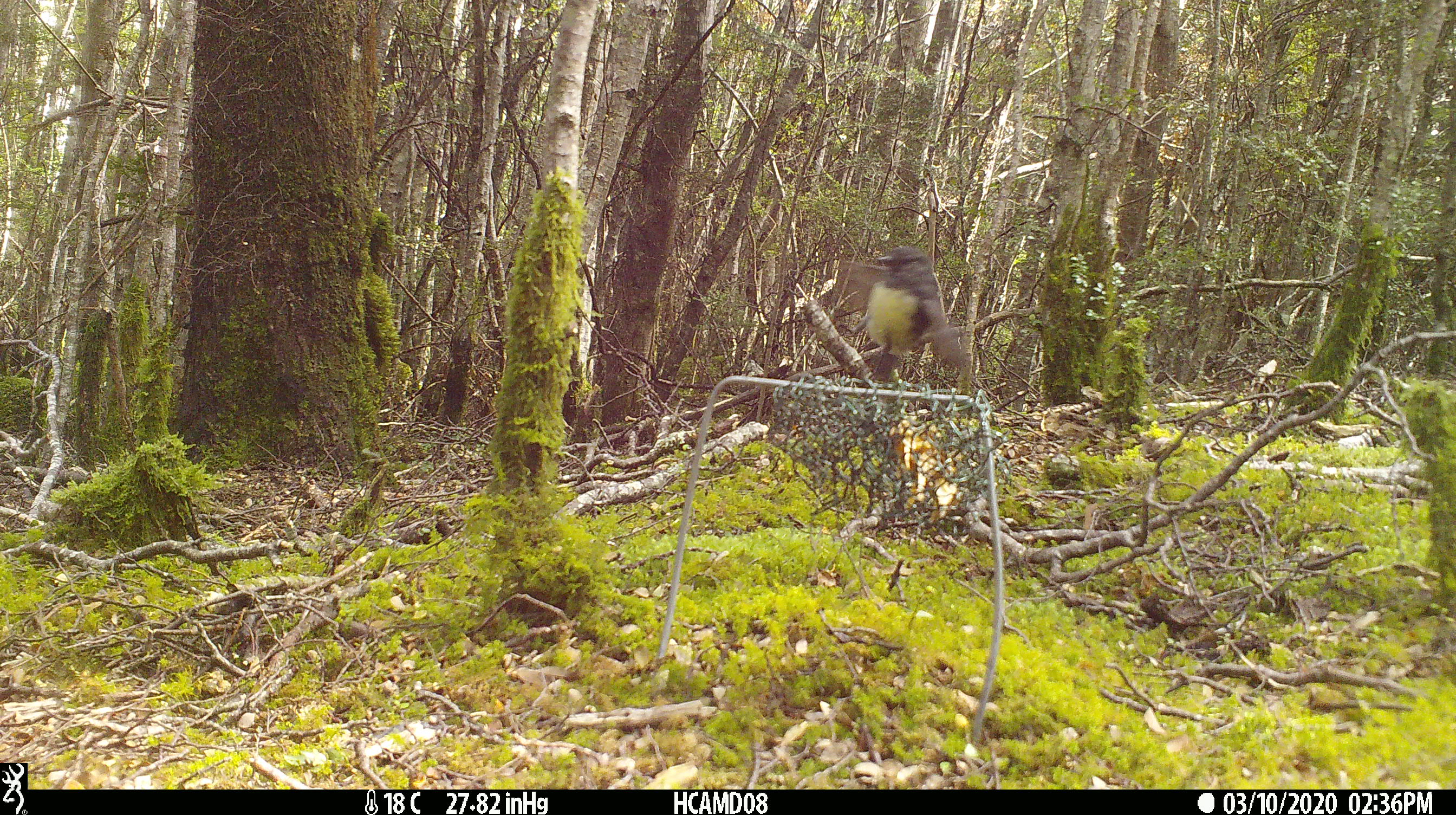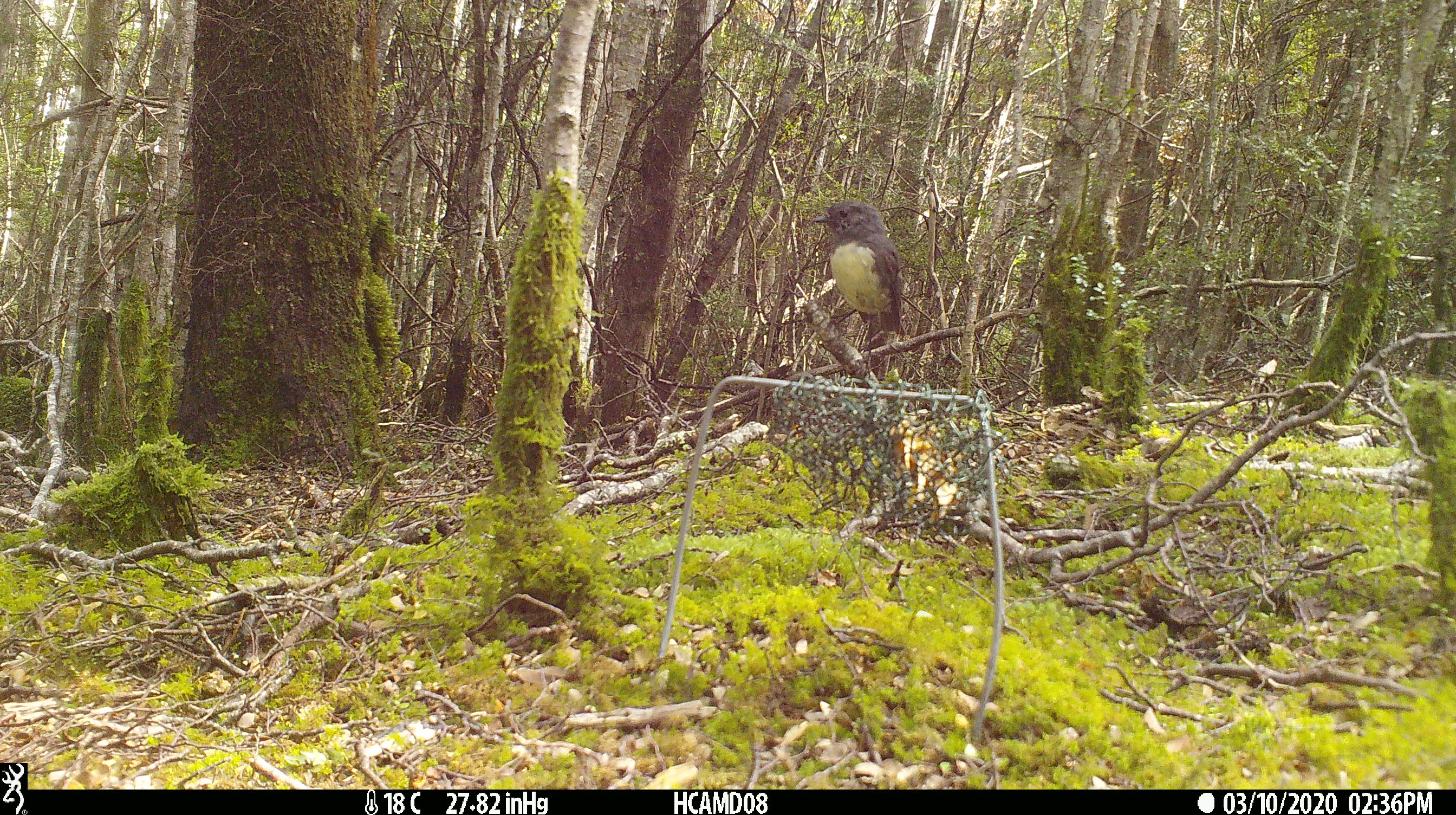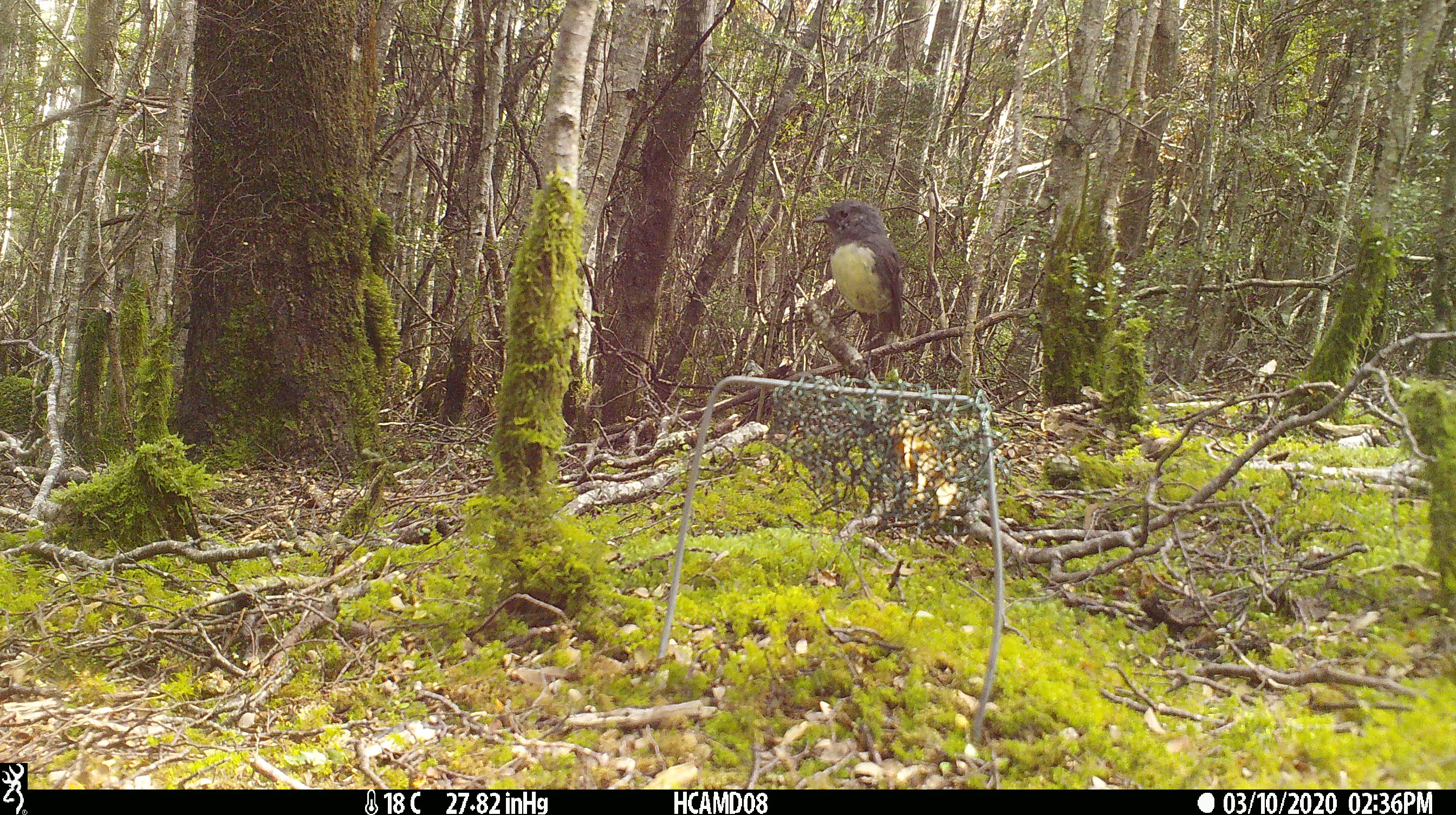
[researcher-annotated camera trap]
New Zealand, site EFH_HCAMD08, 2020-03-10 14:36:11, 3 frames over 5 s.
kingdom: Animalia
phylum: Chordata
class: Aves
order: Passeriformes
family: Petroicidae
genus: Petroica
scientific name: Petroica australis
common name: new zealand robin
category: robin